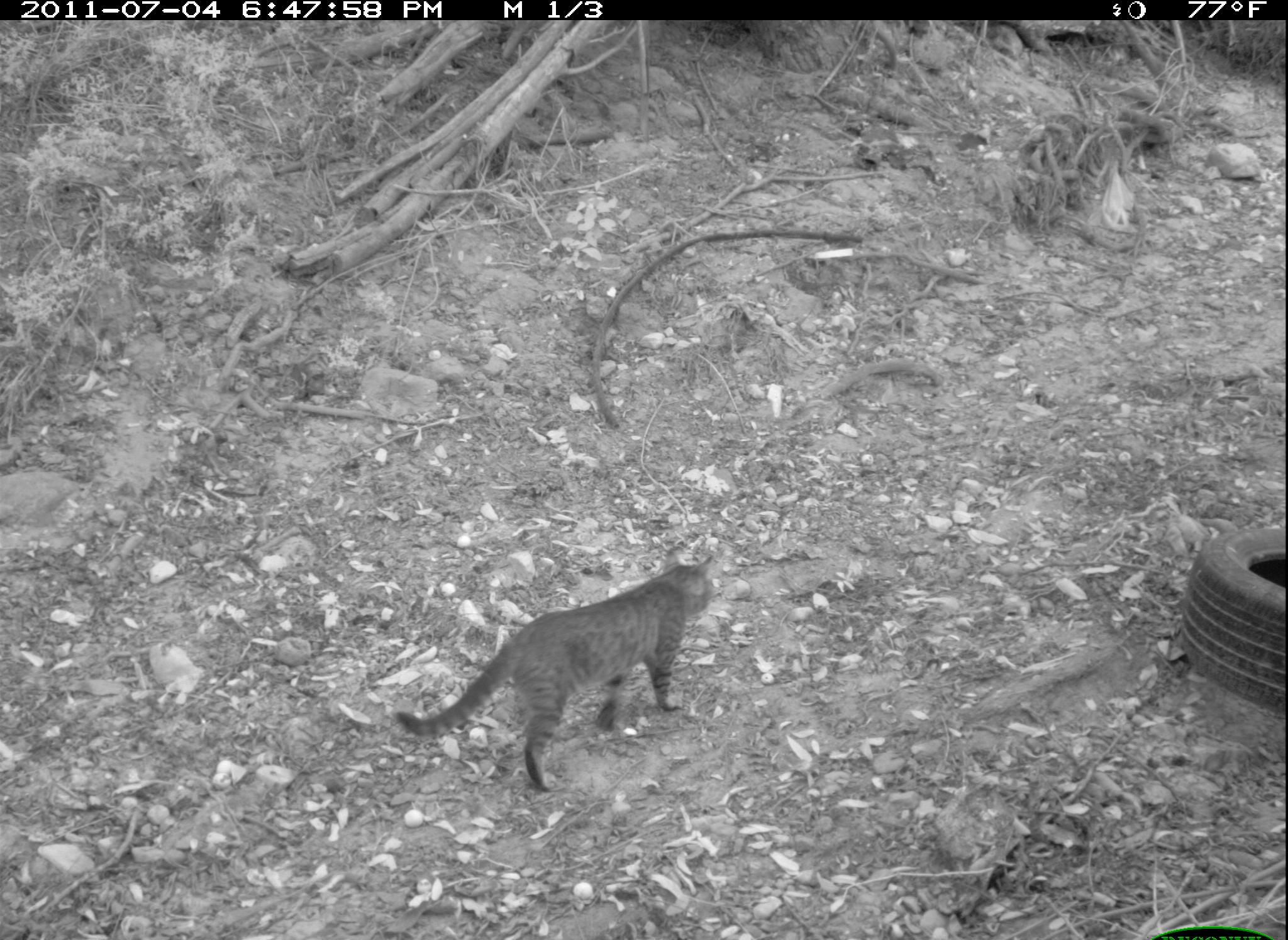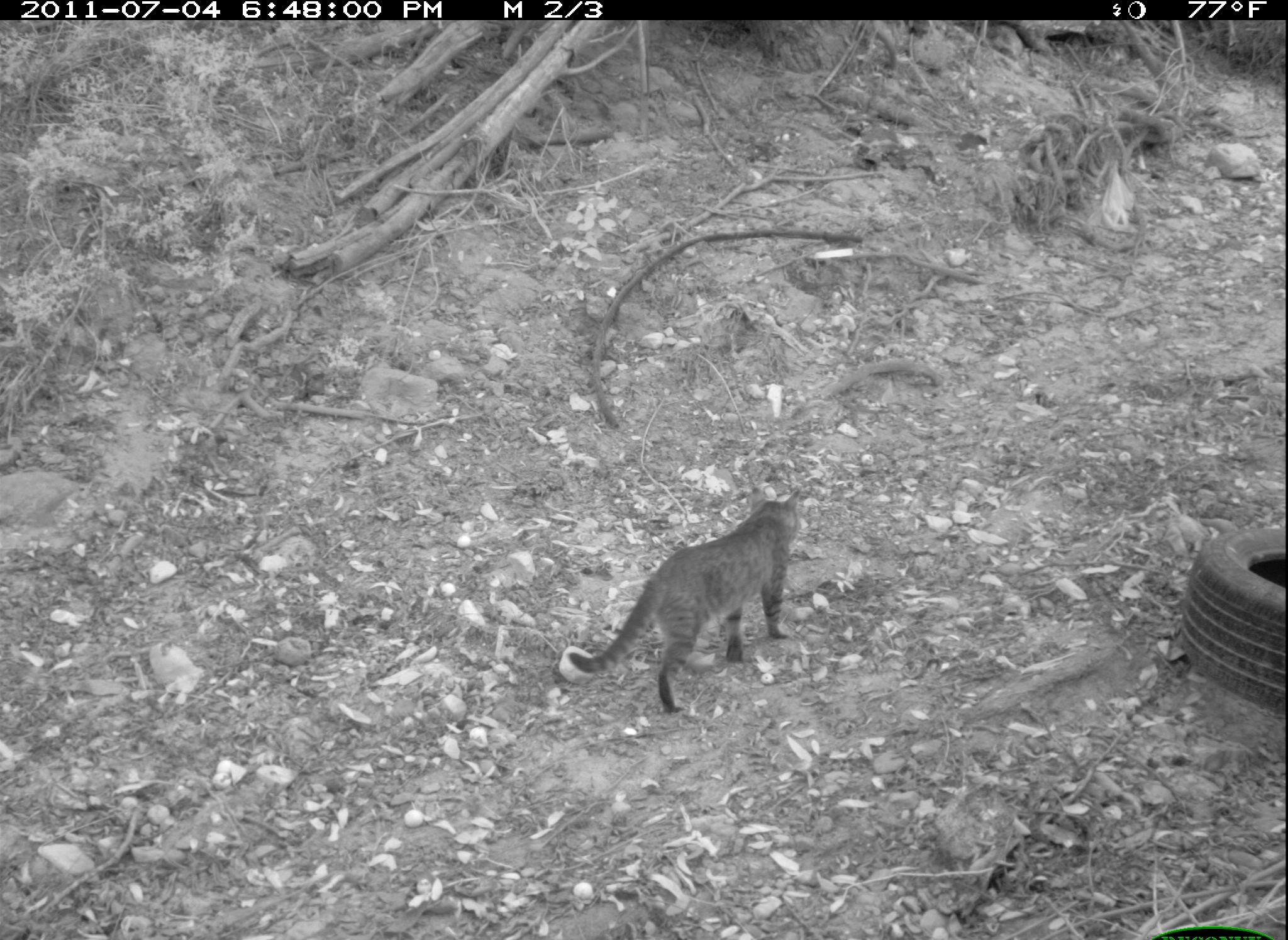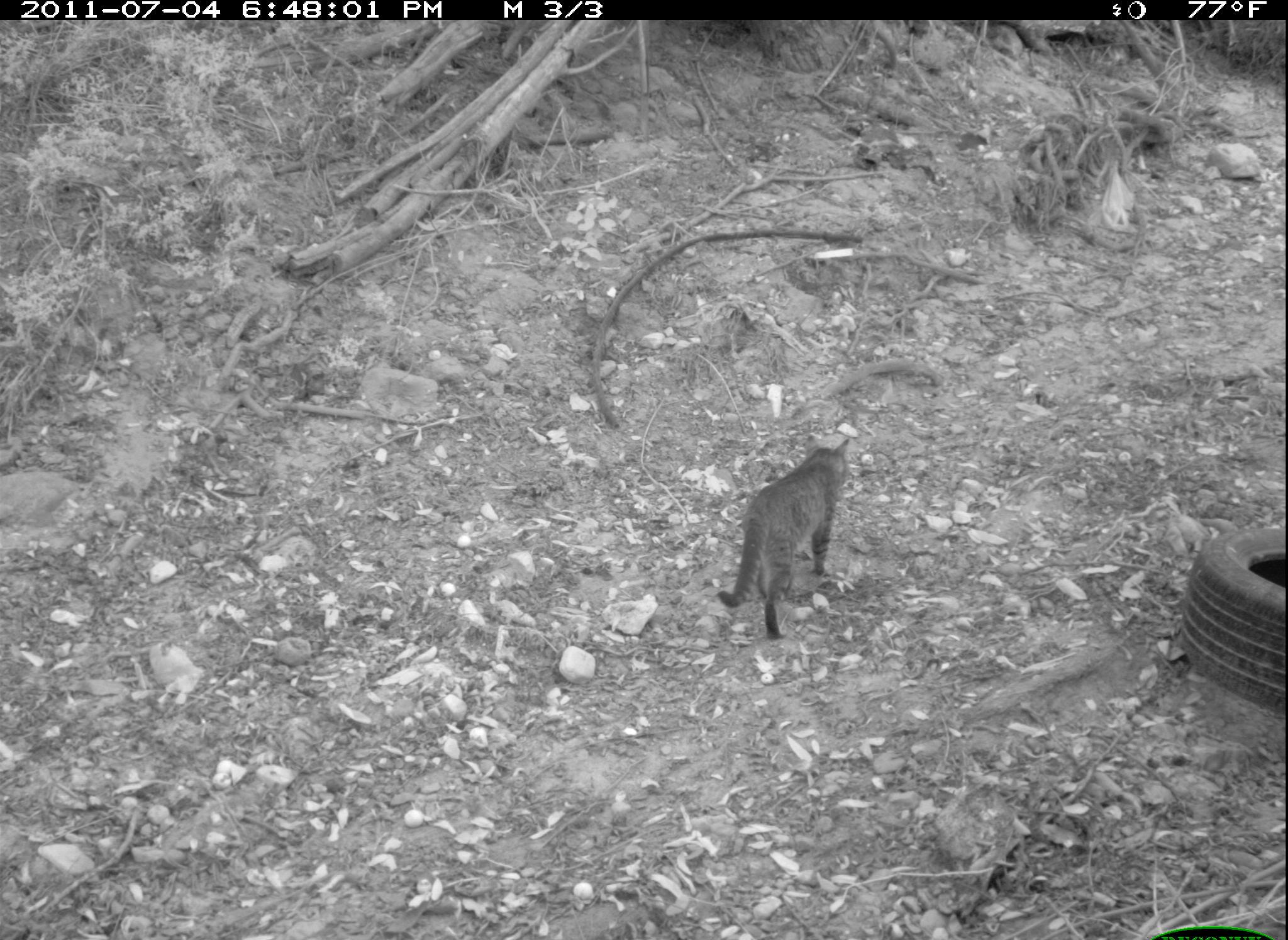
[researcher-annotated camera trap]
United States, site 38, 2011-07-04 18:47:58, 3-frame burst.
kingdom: Animalia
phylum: Chordata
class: Mammalia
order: Carnivora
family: Felidae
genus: Felis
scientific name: Felis catus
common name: cat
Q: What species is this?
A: Cat (Felis catus).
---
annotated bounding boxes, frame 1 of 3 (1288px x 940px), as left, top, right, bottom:
cat: 388, 544, 728, 799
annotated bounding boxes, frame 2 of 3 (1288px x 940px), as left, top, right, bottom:
cat: 560, 485, 805, 717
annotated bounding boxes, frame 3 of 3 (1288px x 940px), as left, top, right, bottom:
cat: 707, 419, 868, 659